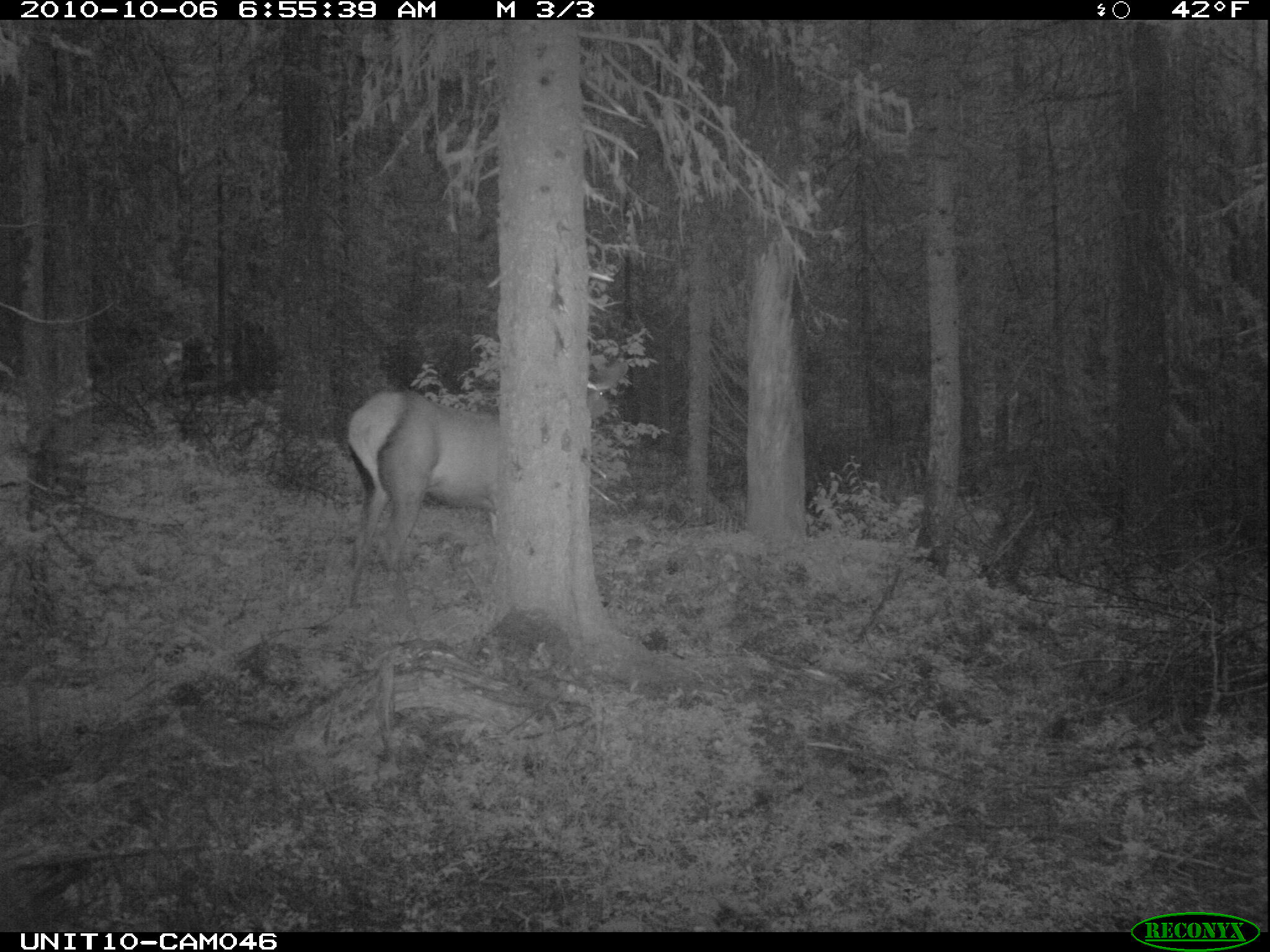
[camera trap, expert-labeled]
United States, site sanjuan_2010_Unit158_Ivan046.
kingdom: Animalia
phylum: Chordata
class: Mammalia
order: Artiodactyla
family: Cervidae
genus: Cervus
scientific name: Cervus elaphus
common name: red deer